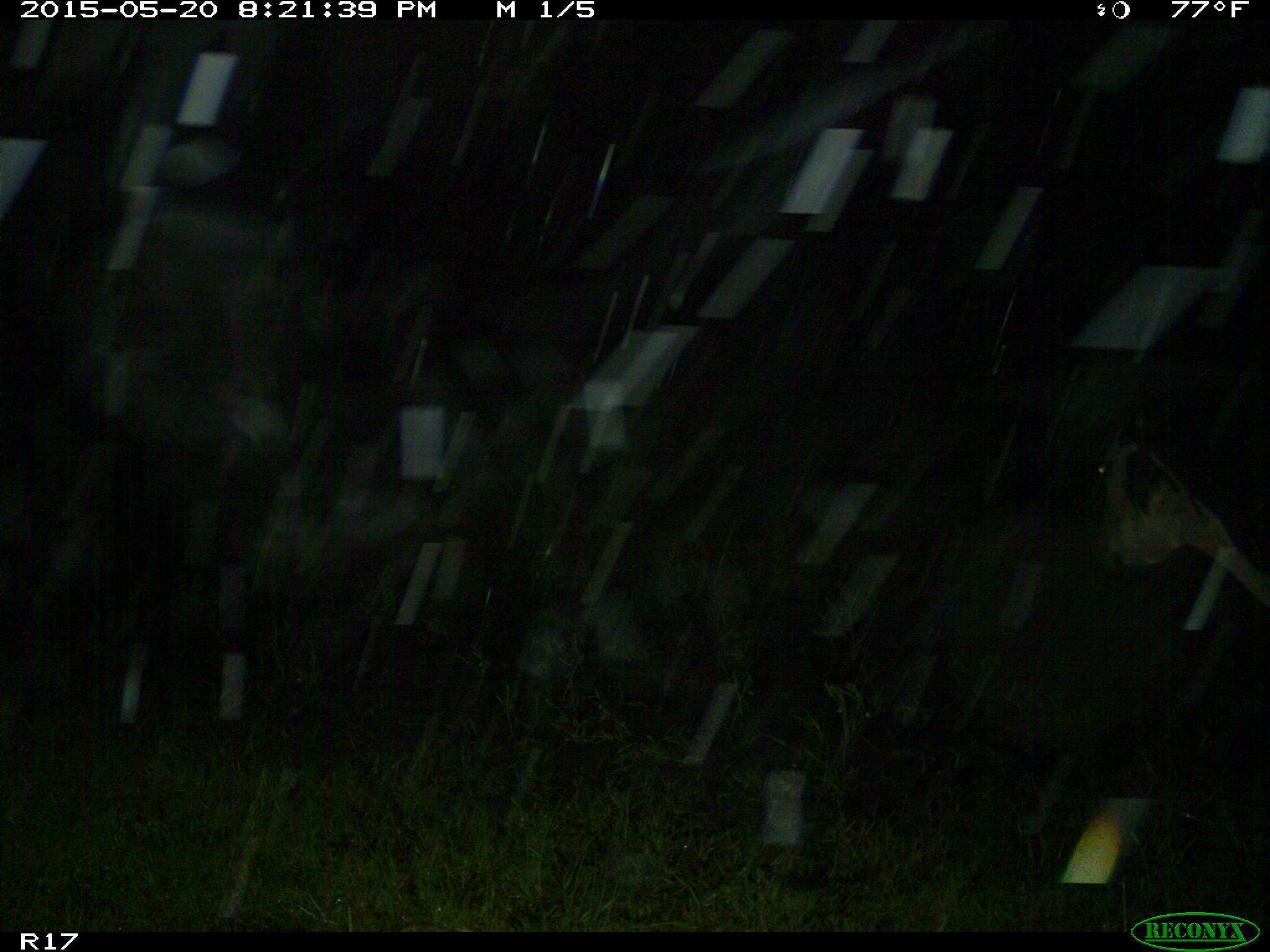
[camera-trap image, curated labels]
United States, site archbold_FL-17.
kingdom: Animalia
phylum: Chordata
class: Mammalia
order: Artiodactyla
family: Bovidae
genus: Bos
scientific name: Bos taurus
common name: domestic cow